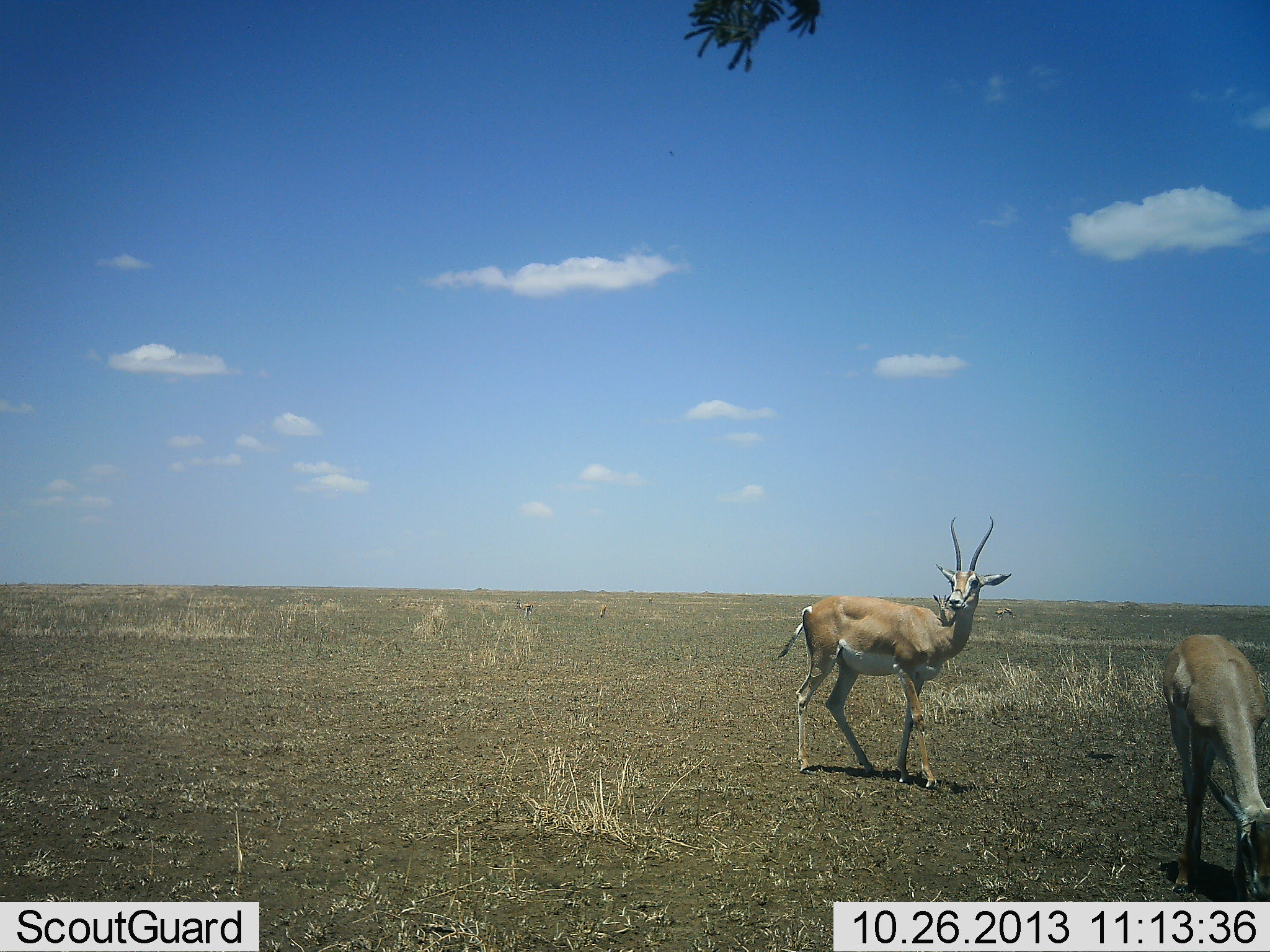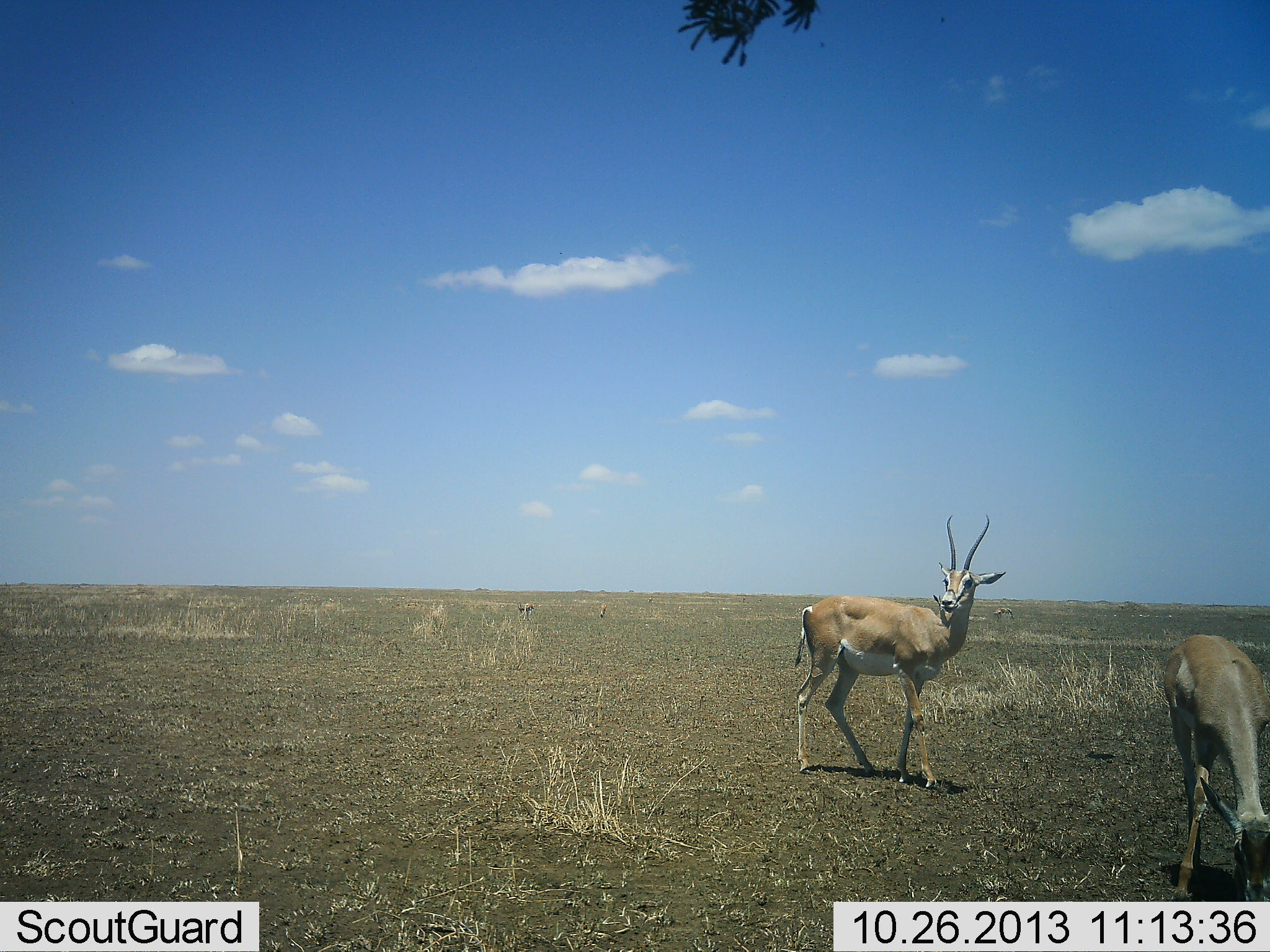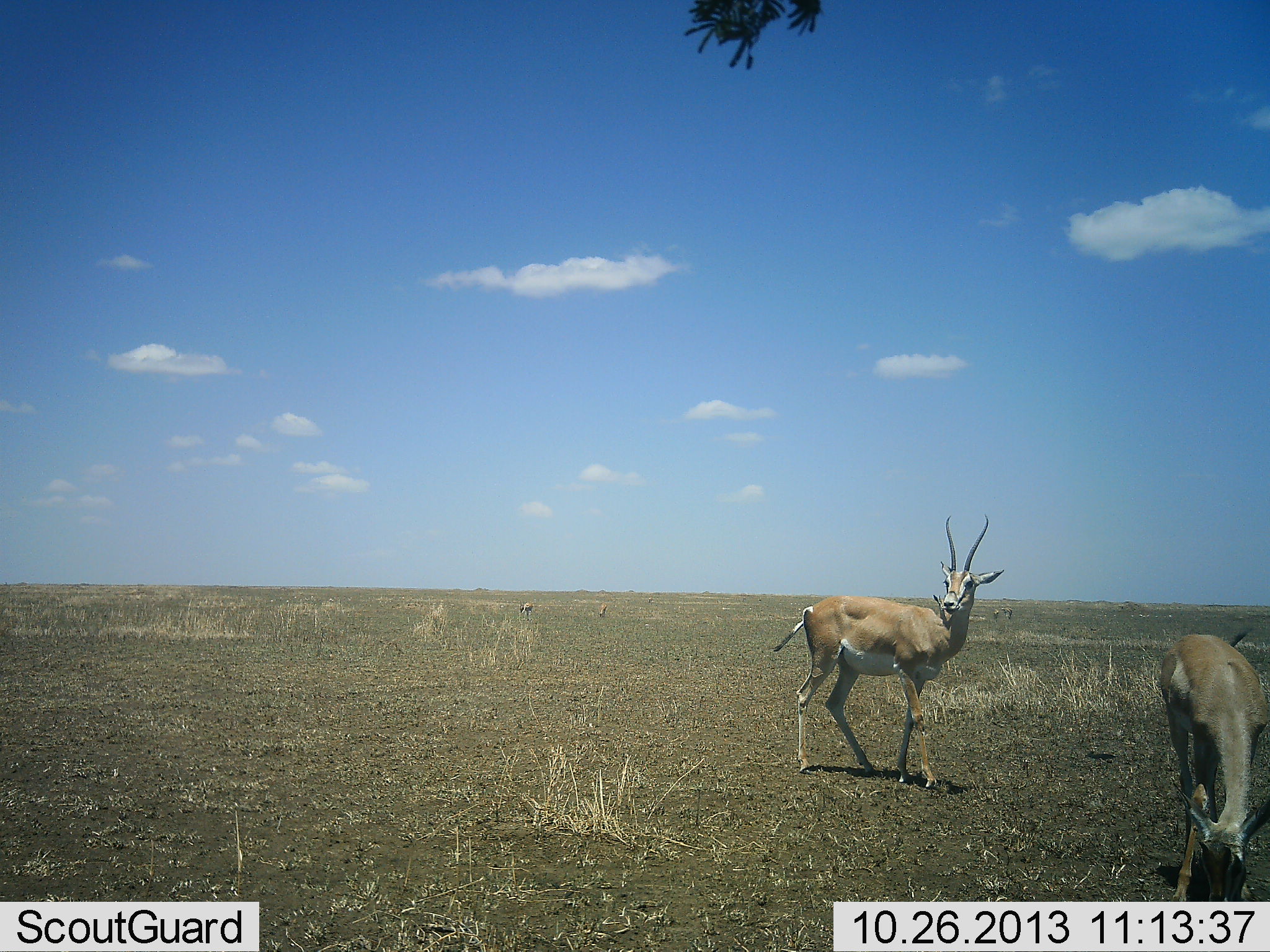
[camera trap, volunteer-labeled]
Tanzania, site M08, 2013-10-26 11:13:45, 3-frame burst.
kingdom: Animalia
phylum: Chordata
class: Mammalia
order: Artiodactyla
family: Bovidae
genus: Nanger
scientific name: Nanger granti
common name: grant's gazelle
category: gazellegrants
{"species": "gazellegrants (grant's gazelle) (Nanger granti)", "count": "2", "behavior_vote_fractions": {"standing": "85%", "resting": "4%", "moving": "8%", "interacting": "0%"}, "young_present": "0%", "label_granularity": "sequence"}